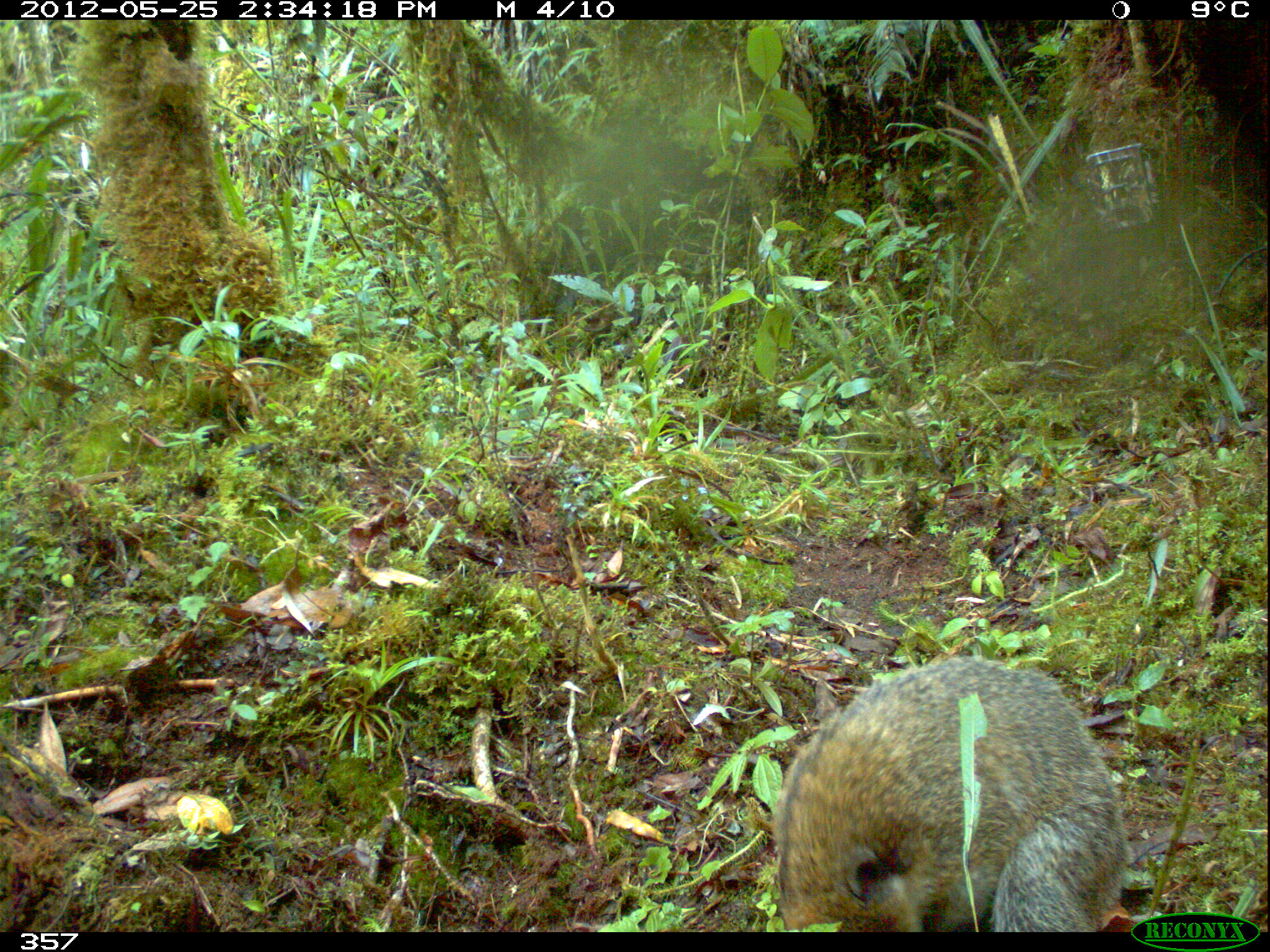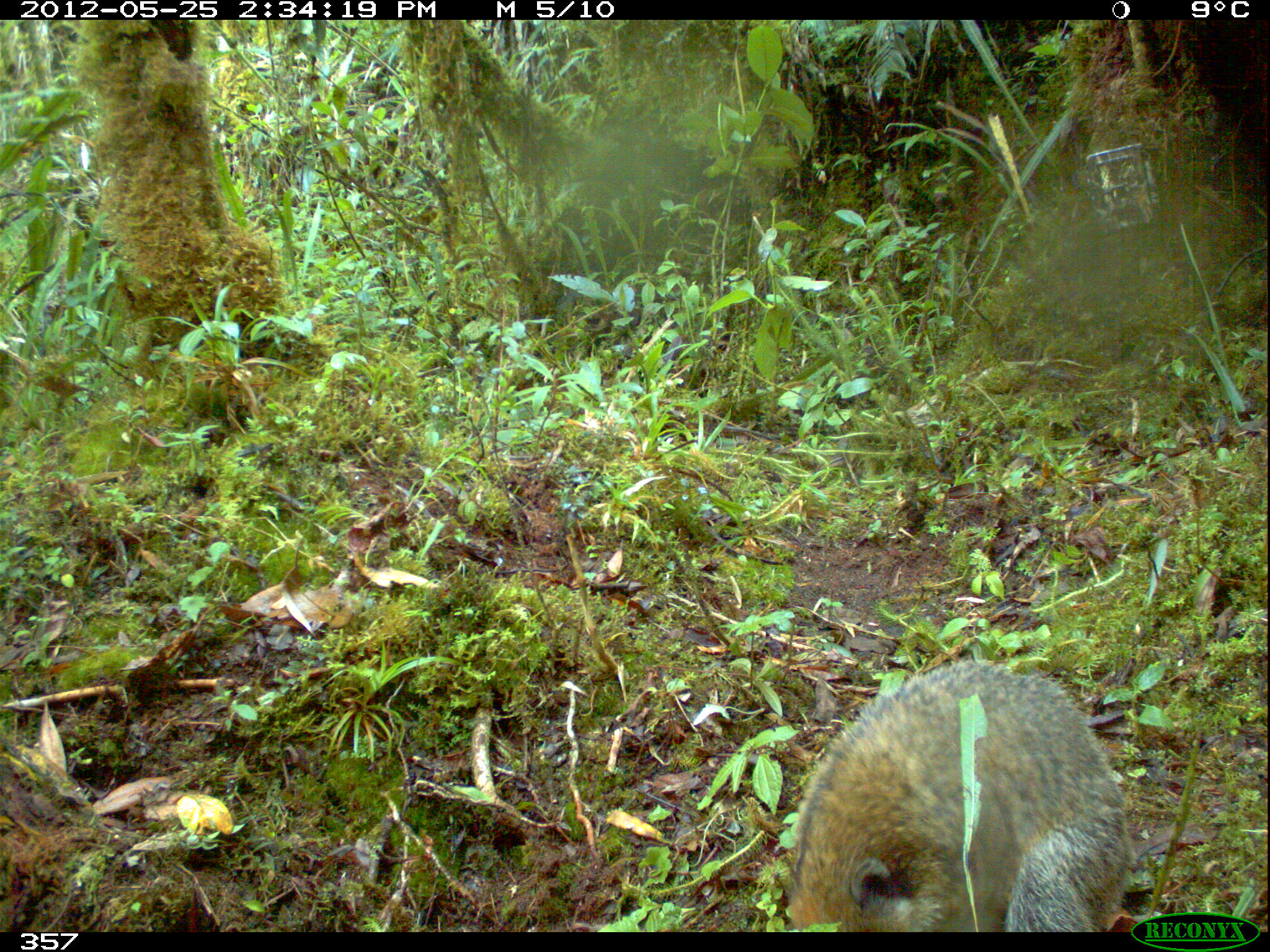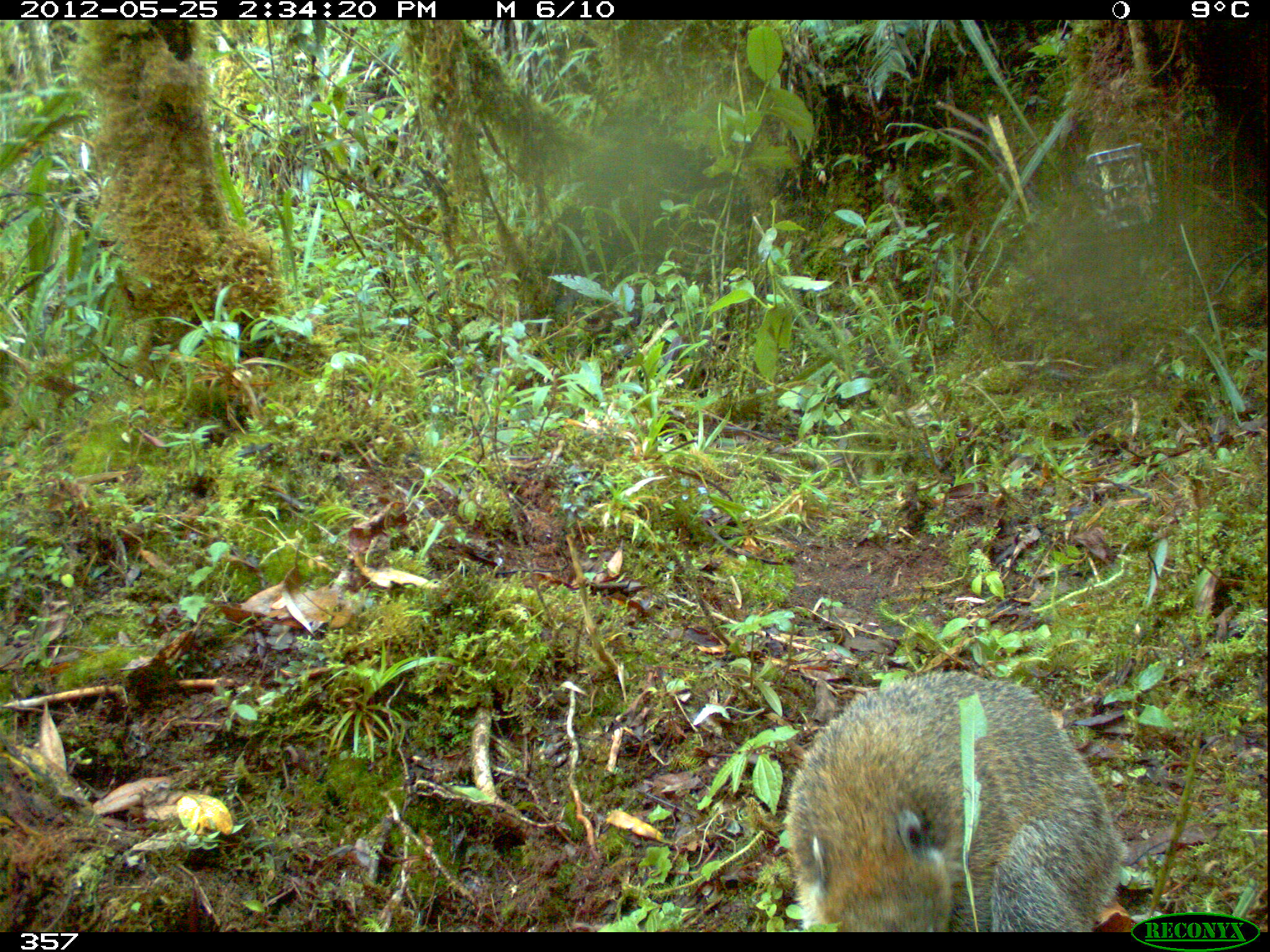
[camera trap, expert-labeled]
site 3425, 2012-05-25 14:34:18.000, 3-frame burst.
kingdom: Animalia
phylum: Chordata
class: Mammalia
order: Carnivora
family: Procyonidae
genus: Nasua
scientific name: Nasua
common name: coatis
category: unknown coati